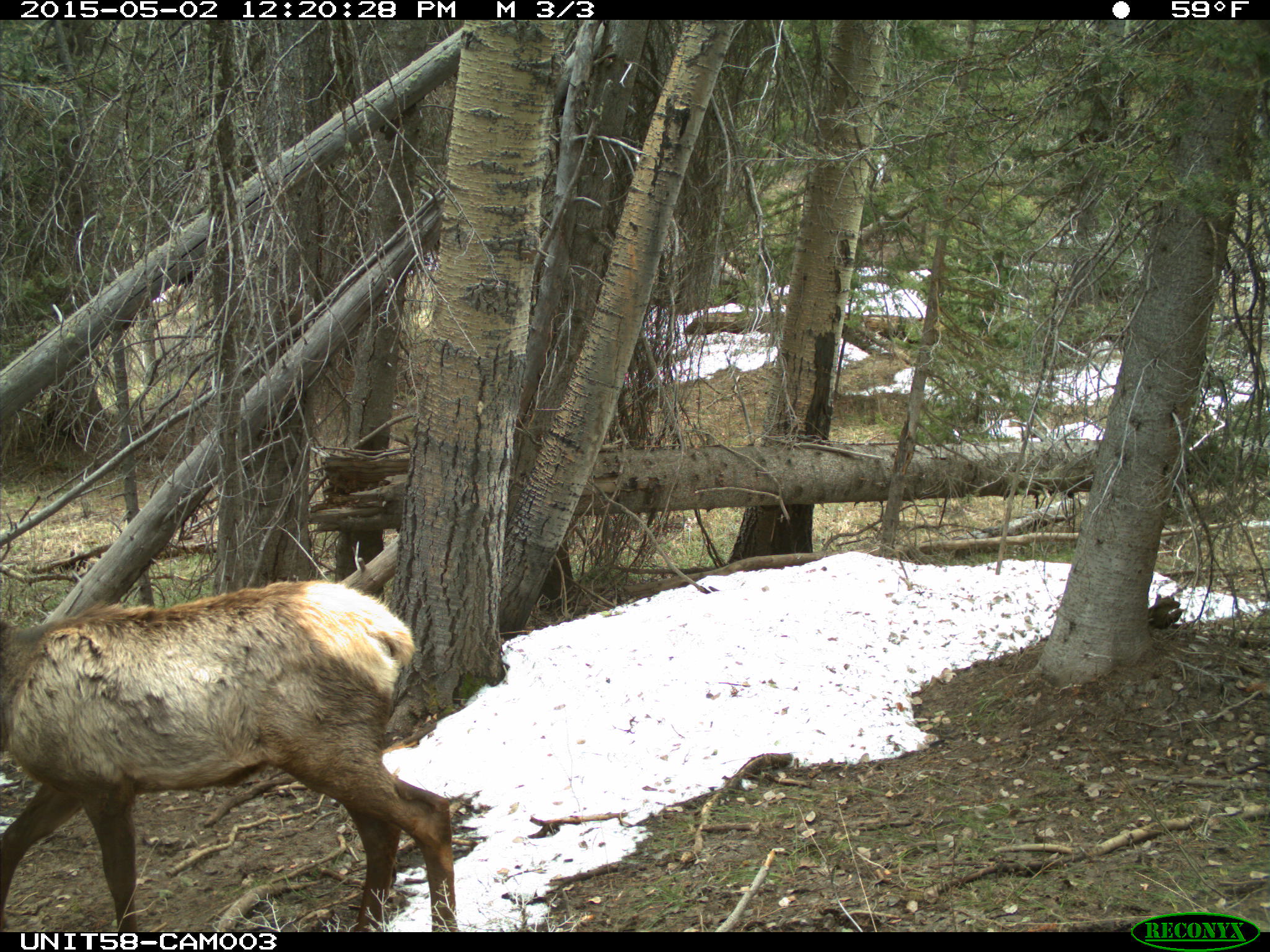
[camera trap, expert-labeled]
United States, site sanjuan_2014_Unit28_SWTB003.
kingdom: Animalia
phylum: Chordata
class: Mammalia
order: Artiodactyla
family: Cervidae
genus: Cervus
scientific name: Cervus elaphus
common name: red deer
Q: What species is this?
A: Cervus elaphus (red deer).